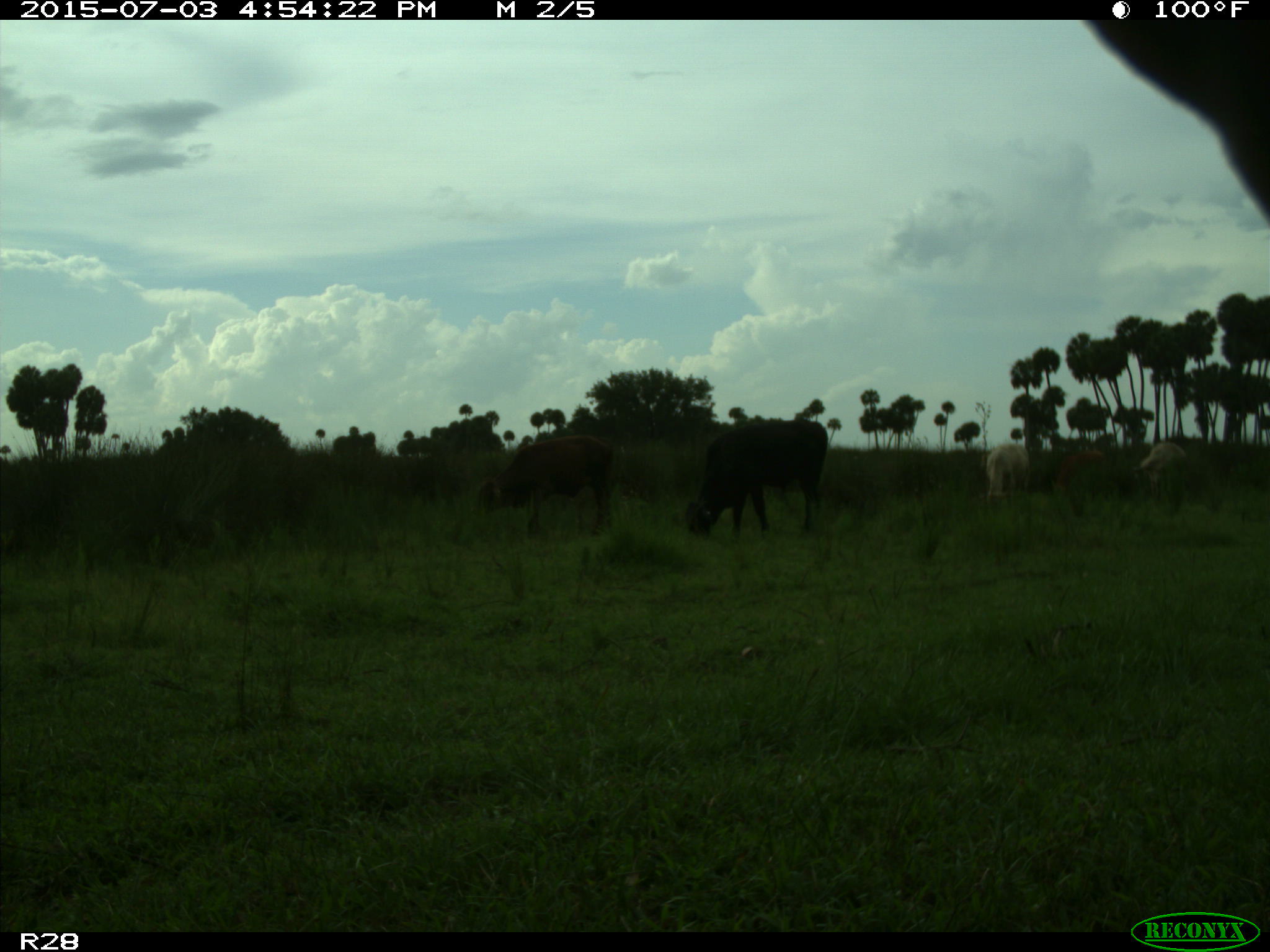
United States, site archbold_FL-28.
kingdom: Animalia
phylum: Chordata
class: Mammalia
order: Artiodactyla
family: Bovidae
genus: Bos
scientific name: Bos taurus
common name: domestic cow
Bos taurus (domestic cow).